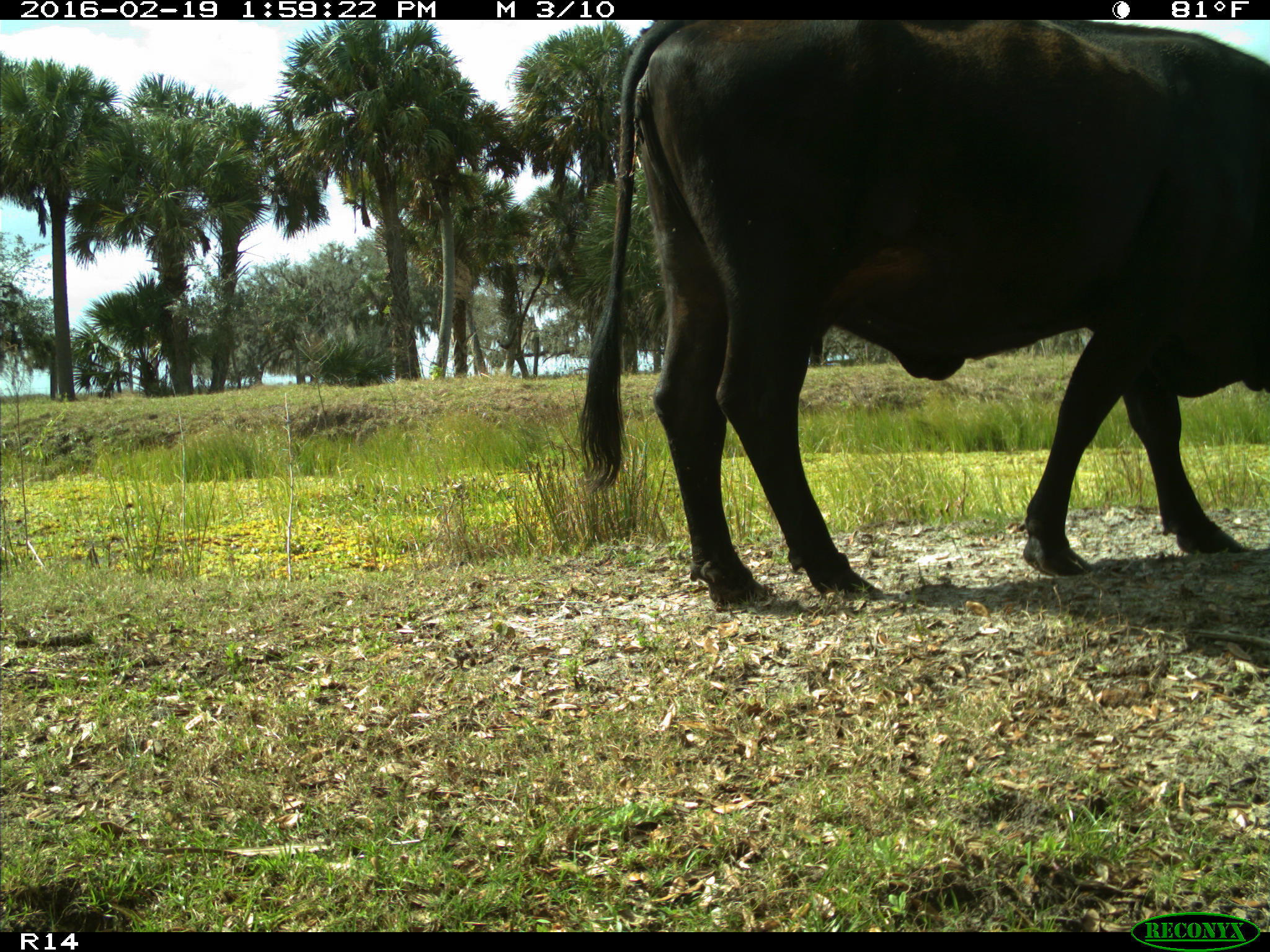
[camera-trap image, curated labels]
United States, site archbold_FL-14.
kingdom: Animalia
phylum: Chordata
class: Mammalia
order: Artiodactyla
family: Bovidae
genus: Bos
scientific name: Bos taurus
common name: domestic cow